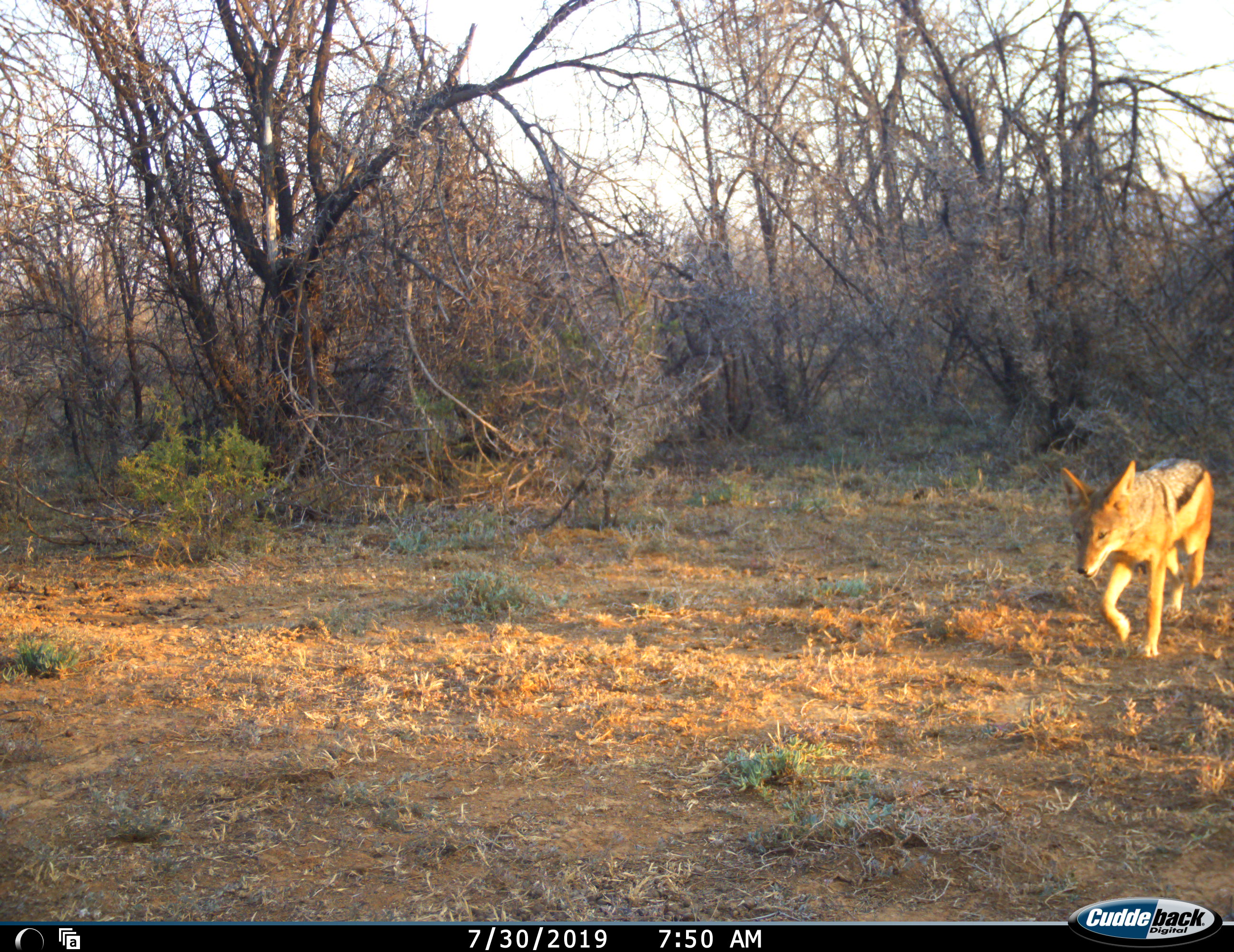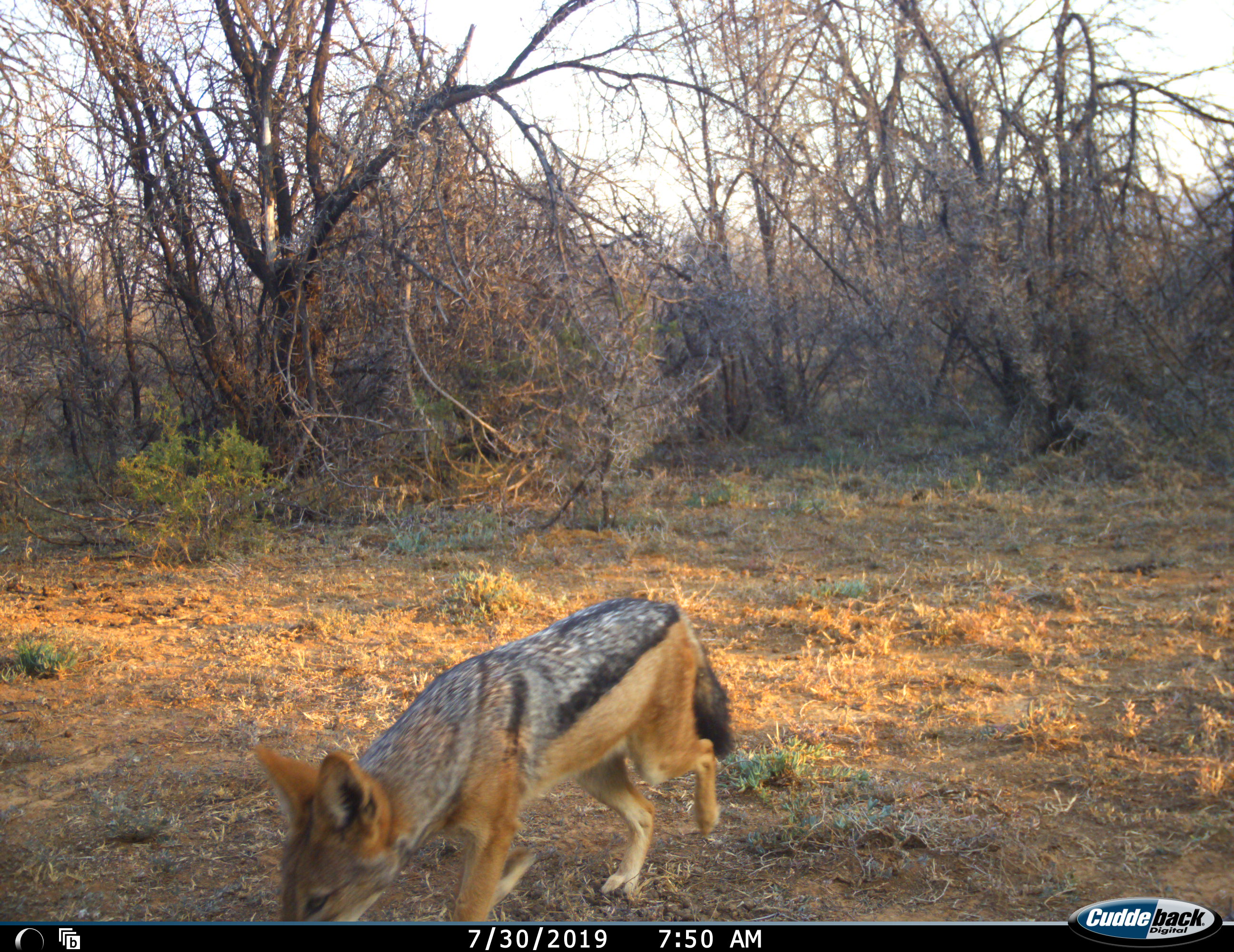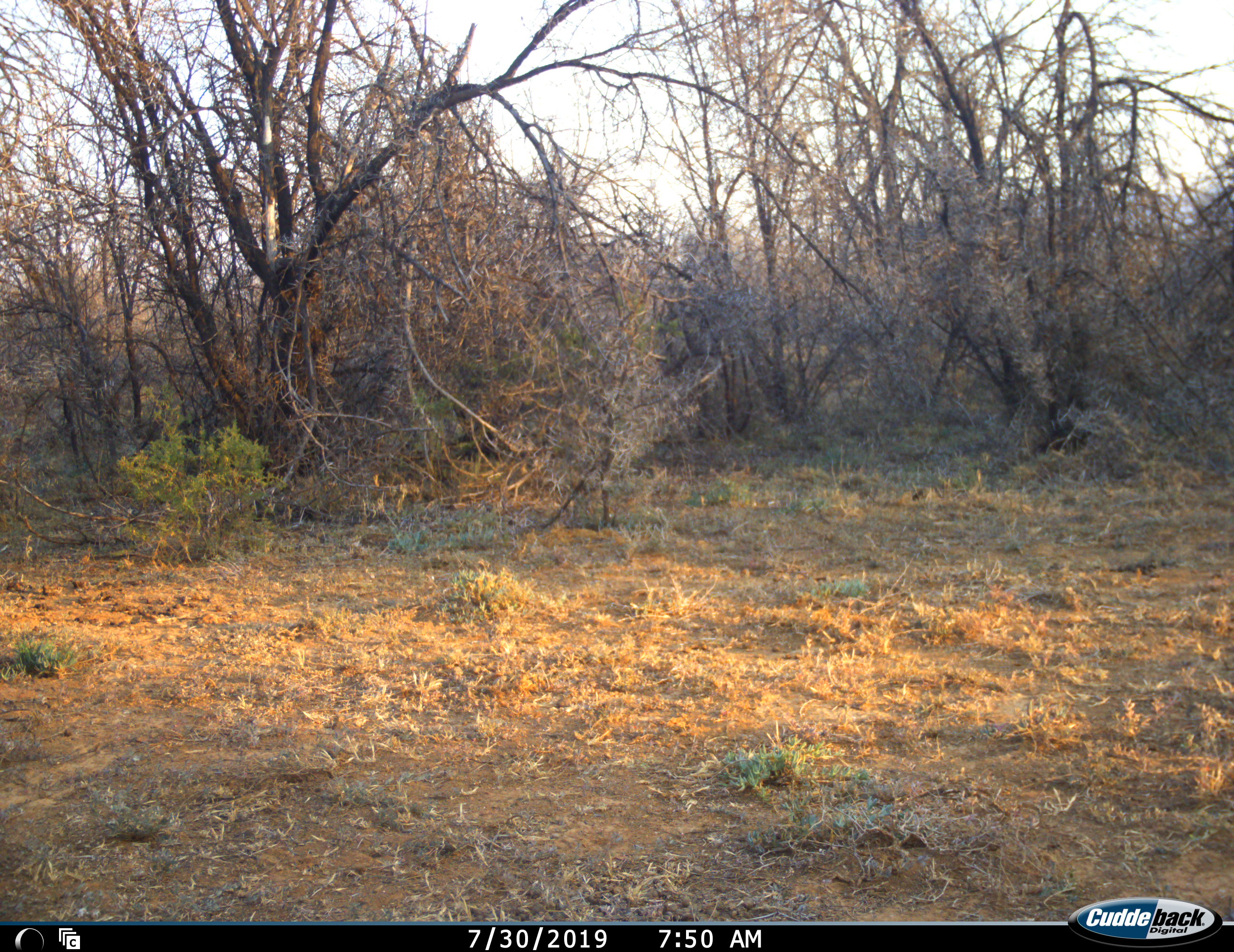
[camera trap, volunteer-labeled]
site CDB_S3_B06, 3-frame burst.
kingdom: Animalia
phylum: Chordata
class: Mammalia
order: Carnivora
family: Canidae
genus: Lupulella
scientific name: Lupulella mesomelas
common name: black-backed jackal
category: jackalblackbacked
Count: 1.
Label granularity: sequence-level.